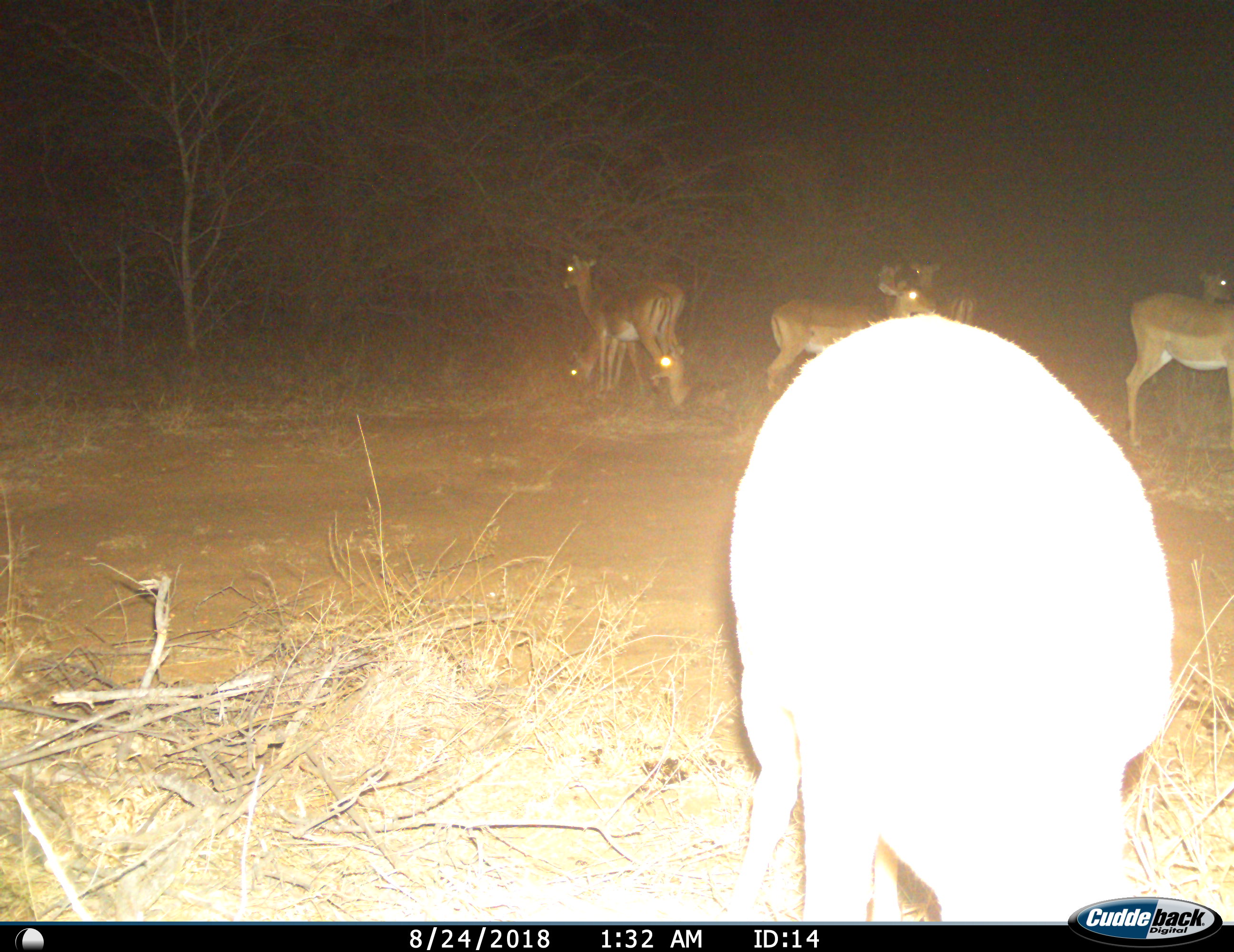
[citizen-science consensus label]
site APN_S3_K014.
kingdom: Animalia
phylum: Chordata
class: Mammalia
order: Artiodactyla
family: Bovidae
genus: Aepyceros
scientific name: Aepyceros melampus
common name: impala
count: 8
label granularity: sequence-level